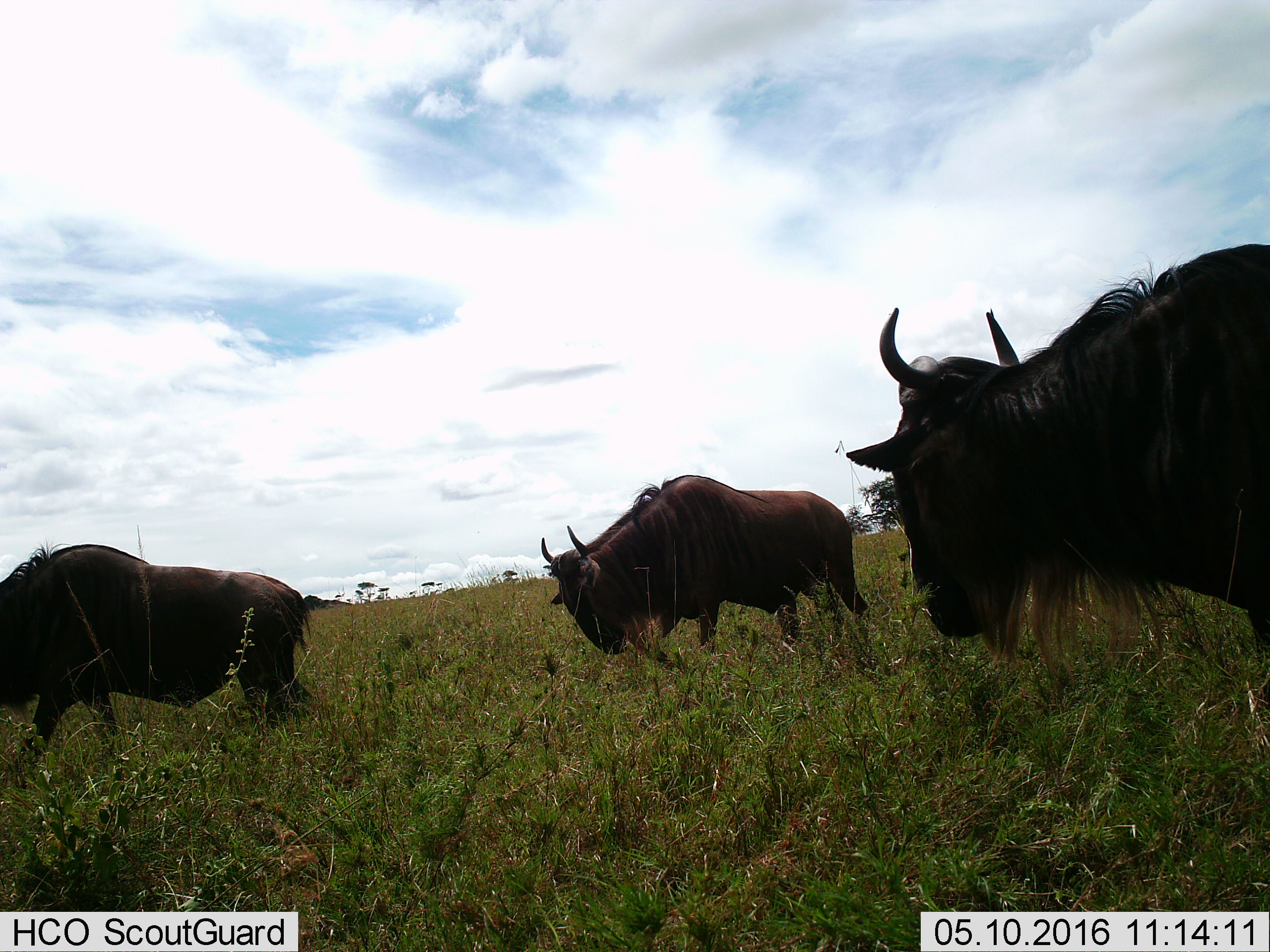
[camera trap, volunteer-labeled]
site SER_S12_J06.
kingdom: Animalia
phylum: Chordata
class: Mammalia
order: Artiodactyla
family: Bovidae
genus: Connochaetes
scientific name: Connochaetes taurinus taurinus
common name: blue wildebeest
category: wildebeestblue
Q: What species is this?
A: Wildebeestblue (blue wildebeest) (Connochaetes taurinus taurinus).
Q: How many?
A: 3.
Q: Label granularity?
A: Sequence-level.